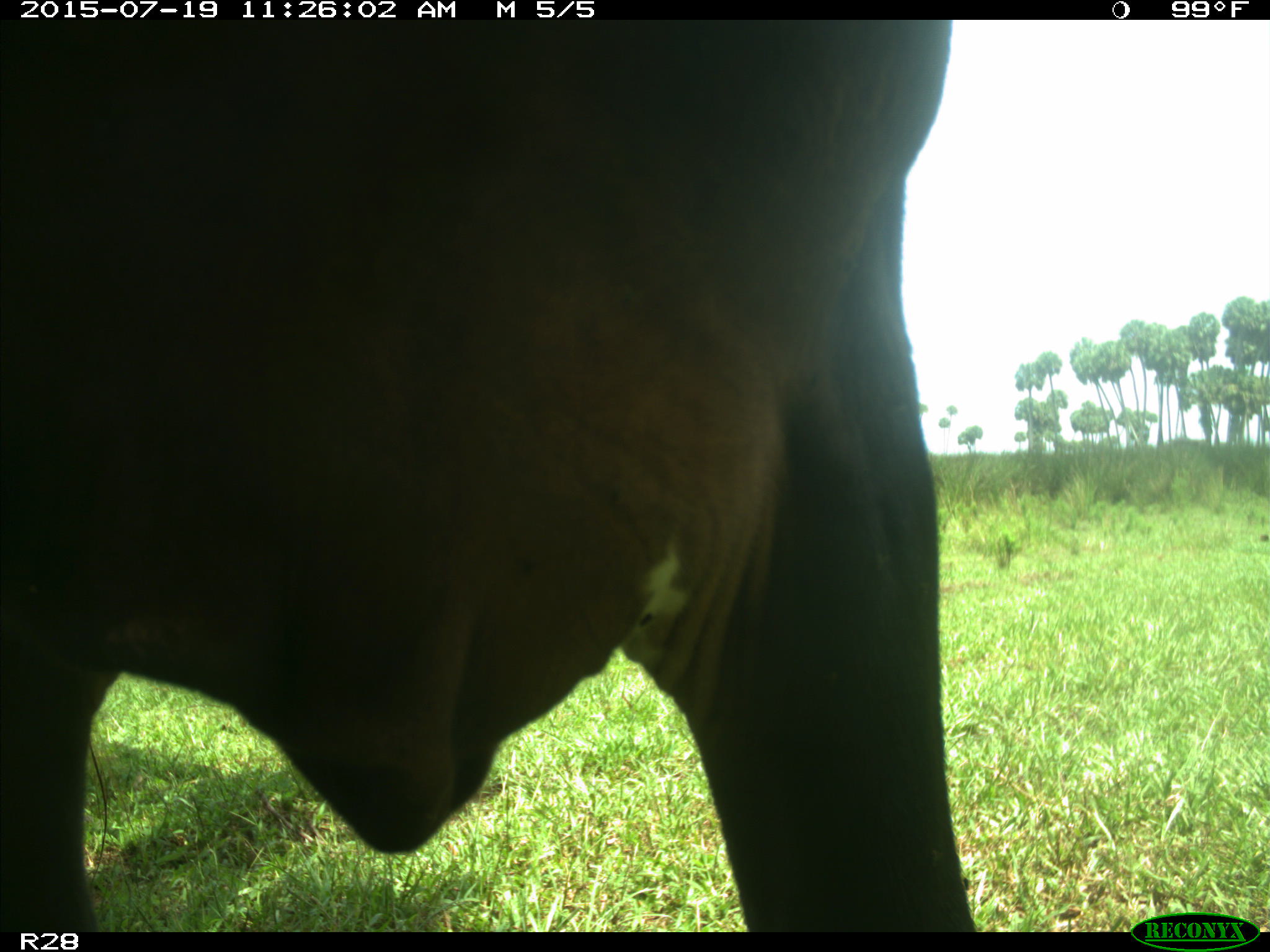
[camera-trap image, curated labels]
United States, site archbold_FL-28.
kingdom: Animalia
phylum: Chordata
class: Mammalia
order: Artiodactyla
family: Bovidae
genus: Bos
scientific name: Bos taurus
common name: domestic cow